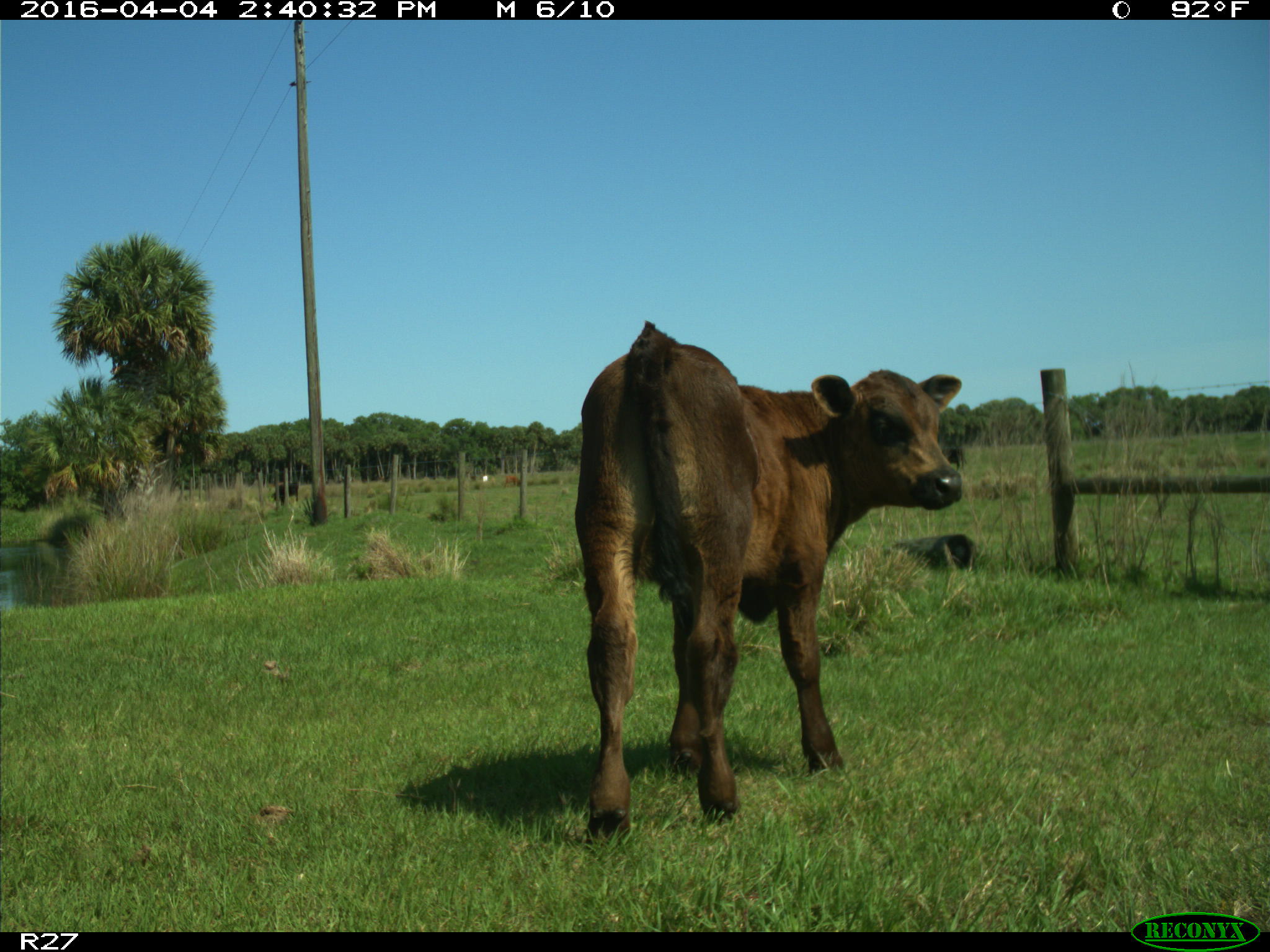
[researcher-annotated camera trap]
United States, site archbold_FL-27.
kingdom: Animalia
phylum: Chordata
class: Mammalia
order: Artiodactyla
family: Bovidae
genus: Bos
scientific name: Bos taurus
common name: domestic cow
Bos taurus (domestic cow).